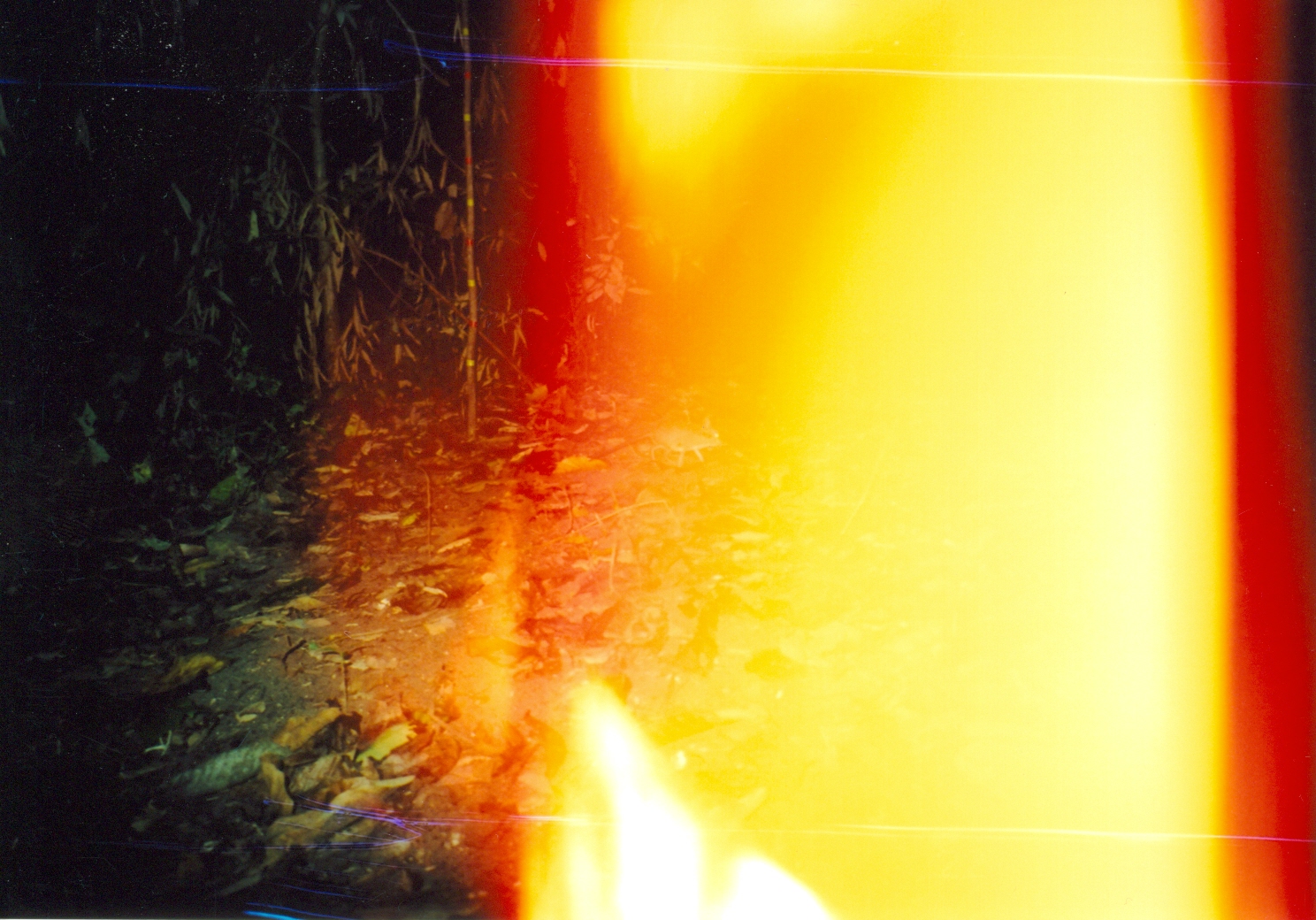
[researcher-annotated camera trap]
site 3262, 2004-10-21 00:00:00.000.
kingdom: Animalia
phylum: Chordata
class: Mammalia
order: Macroscelidea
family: Macroscelididae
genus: Petrodromus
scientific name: Petrodromus tetradactylus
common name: four-toed sengi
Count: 1.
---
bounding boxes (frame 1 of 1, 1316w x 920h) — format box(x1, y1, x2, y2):
petrodromus tetradactylus: box(583, 412, 727, 465)